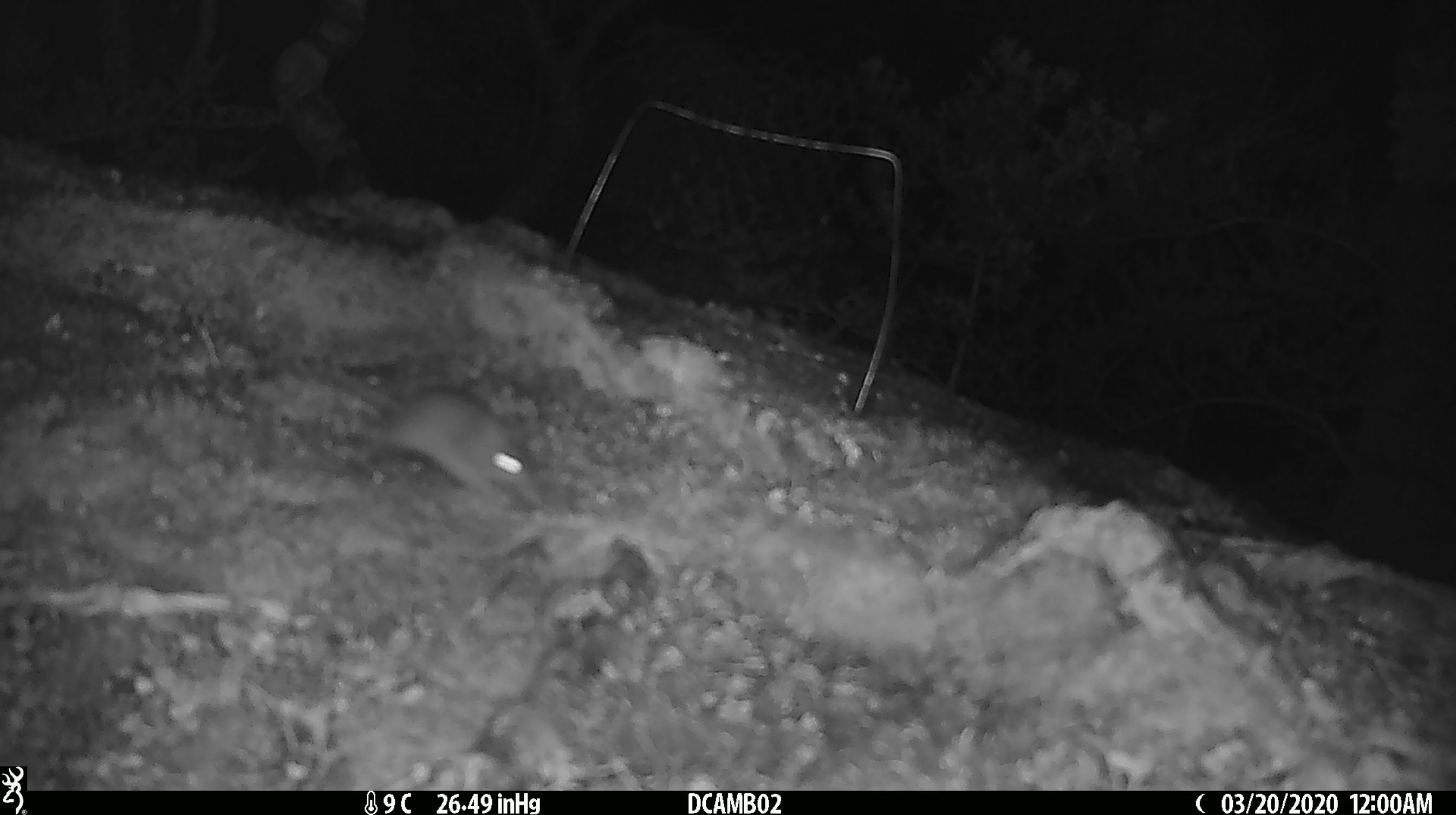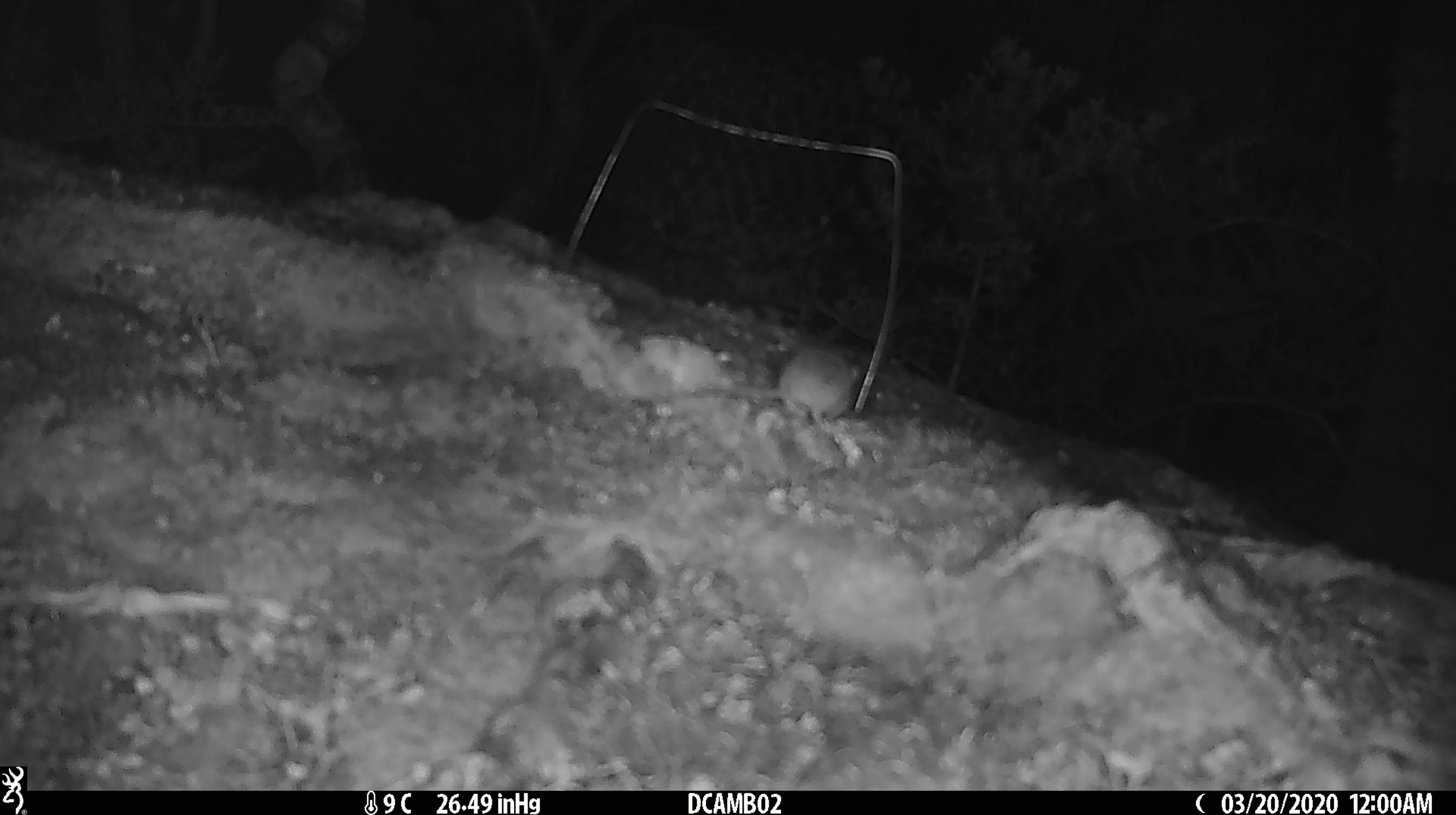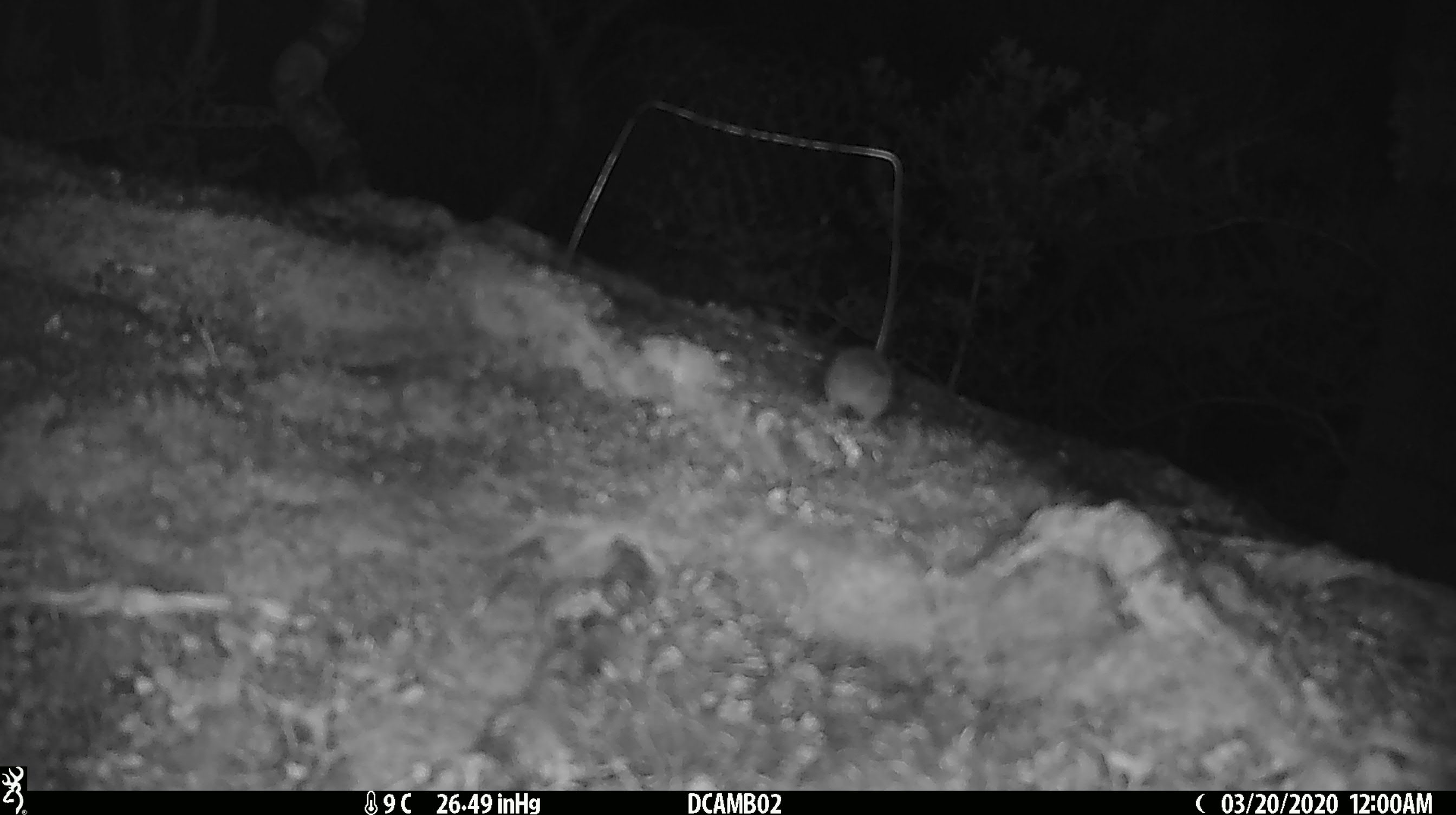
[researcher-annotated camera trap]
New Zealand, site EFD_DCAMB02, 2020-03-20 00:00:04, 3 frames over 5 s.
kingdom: Animalia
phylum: Chordata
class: Mammalia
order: Rodentia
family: Muridae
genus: Mus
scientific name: Mus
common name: mouse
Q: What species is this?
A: Mouse (Mus).